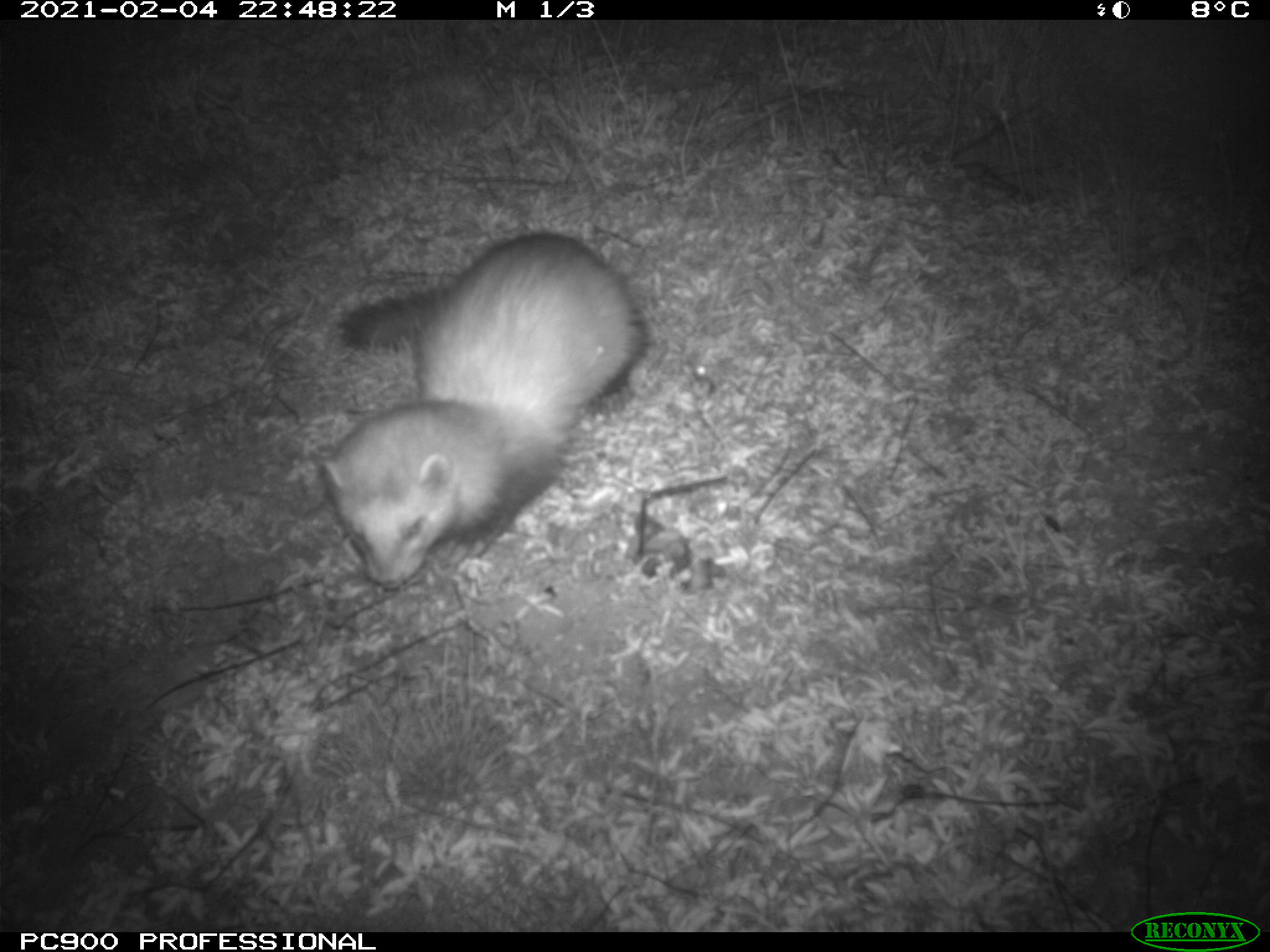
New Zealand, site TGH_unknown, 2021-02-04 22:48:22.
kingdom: Animalia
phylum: Chordata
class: Mammalia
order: Carnivora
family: Mustelidae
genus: Mustela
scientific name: Mustela furo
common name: ferret